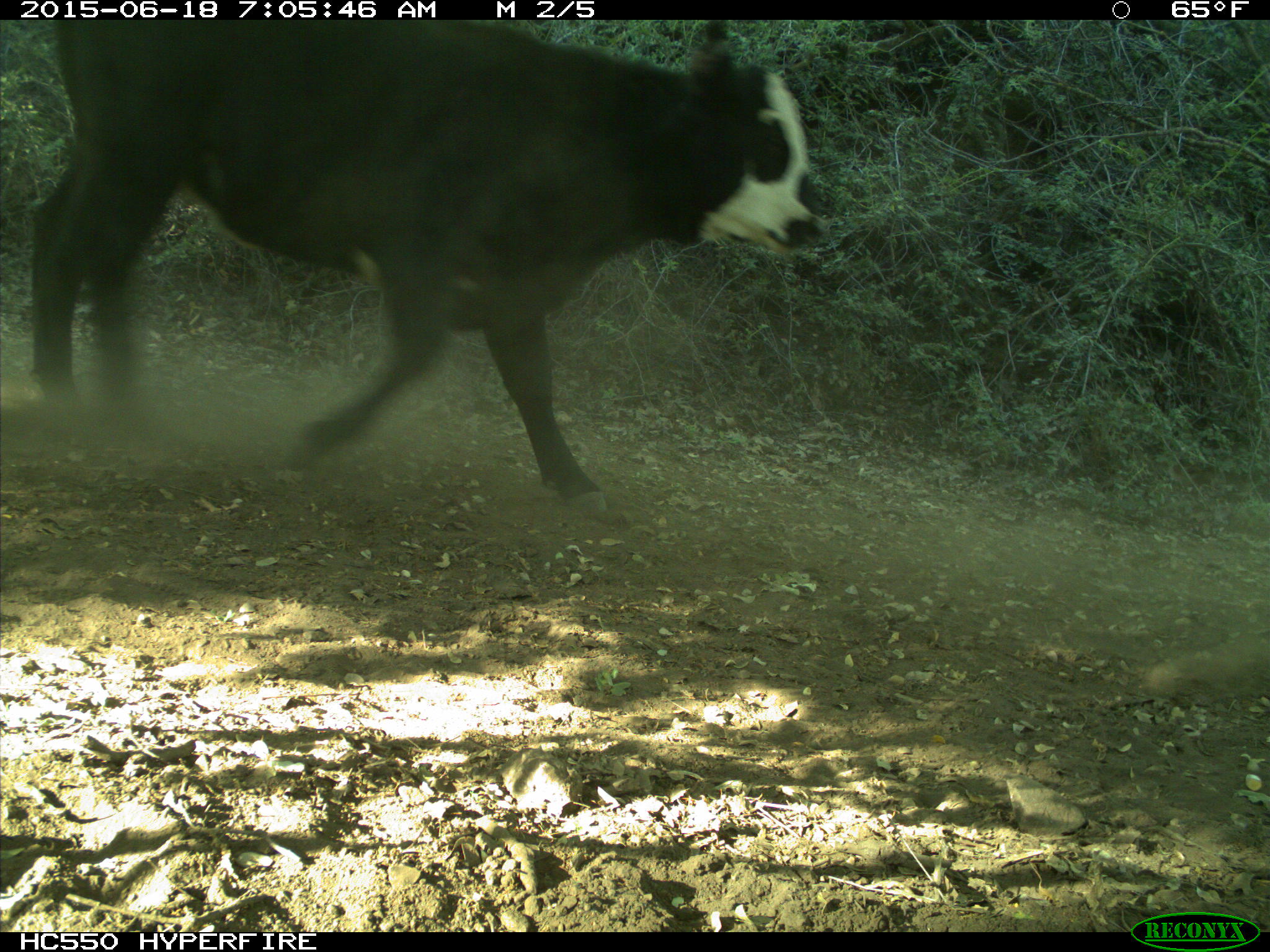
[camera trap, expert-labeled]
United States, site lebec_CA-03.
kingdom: Animalia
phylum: Chordata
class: Mammalia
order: Artiodactyla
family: Bovidae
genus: Bos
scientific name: Bos taurus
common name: domestic cow